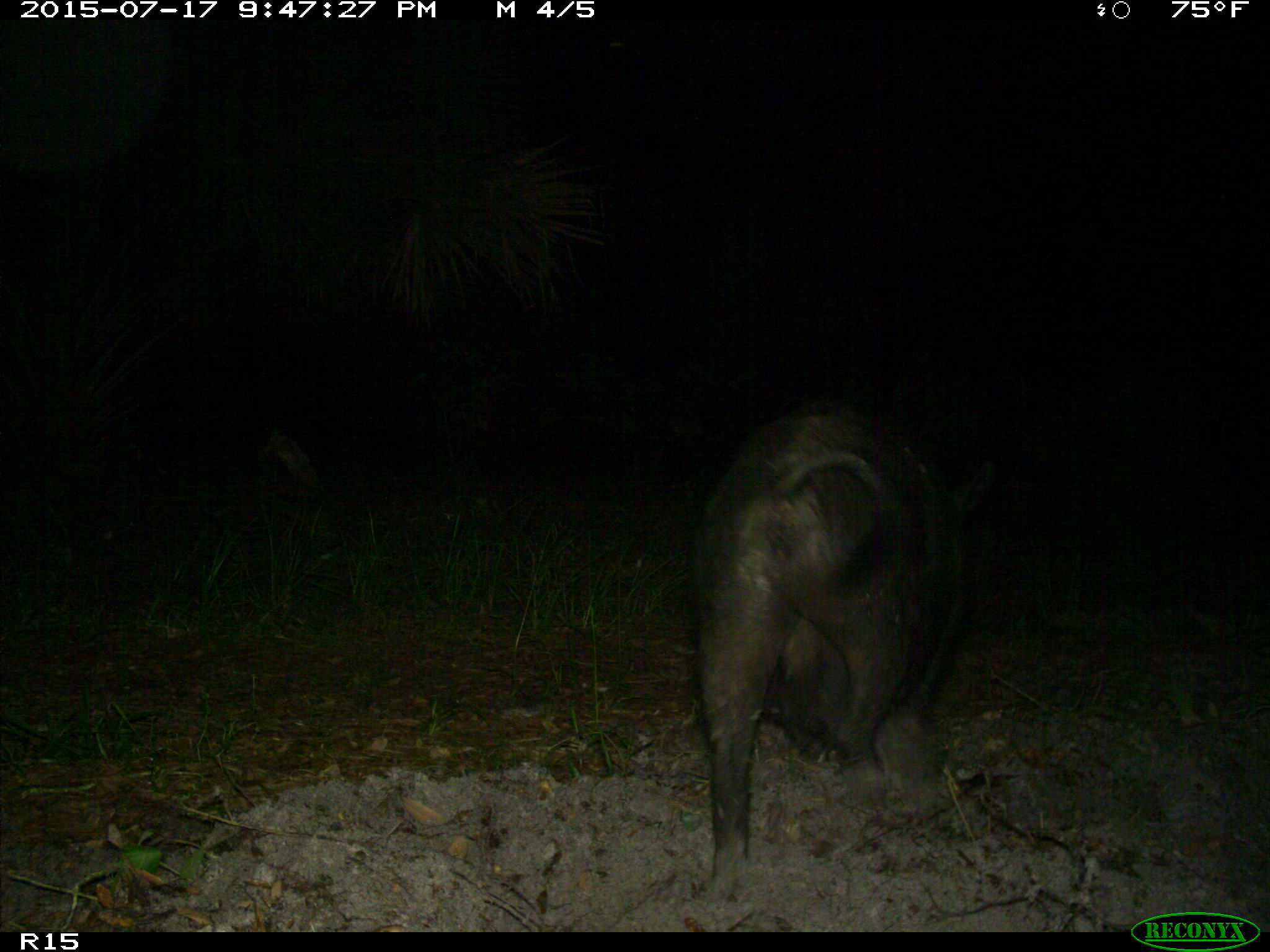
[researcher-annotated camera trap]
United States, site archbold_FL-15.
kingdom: Animalia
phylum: Chordata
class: Mammalia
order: Artiodactyla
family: Suidae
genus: Sus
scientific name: Sus scrofa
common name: wild boar